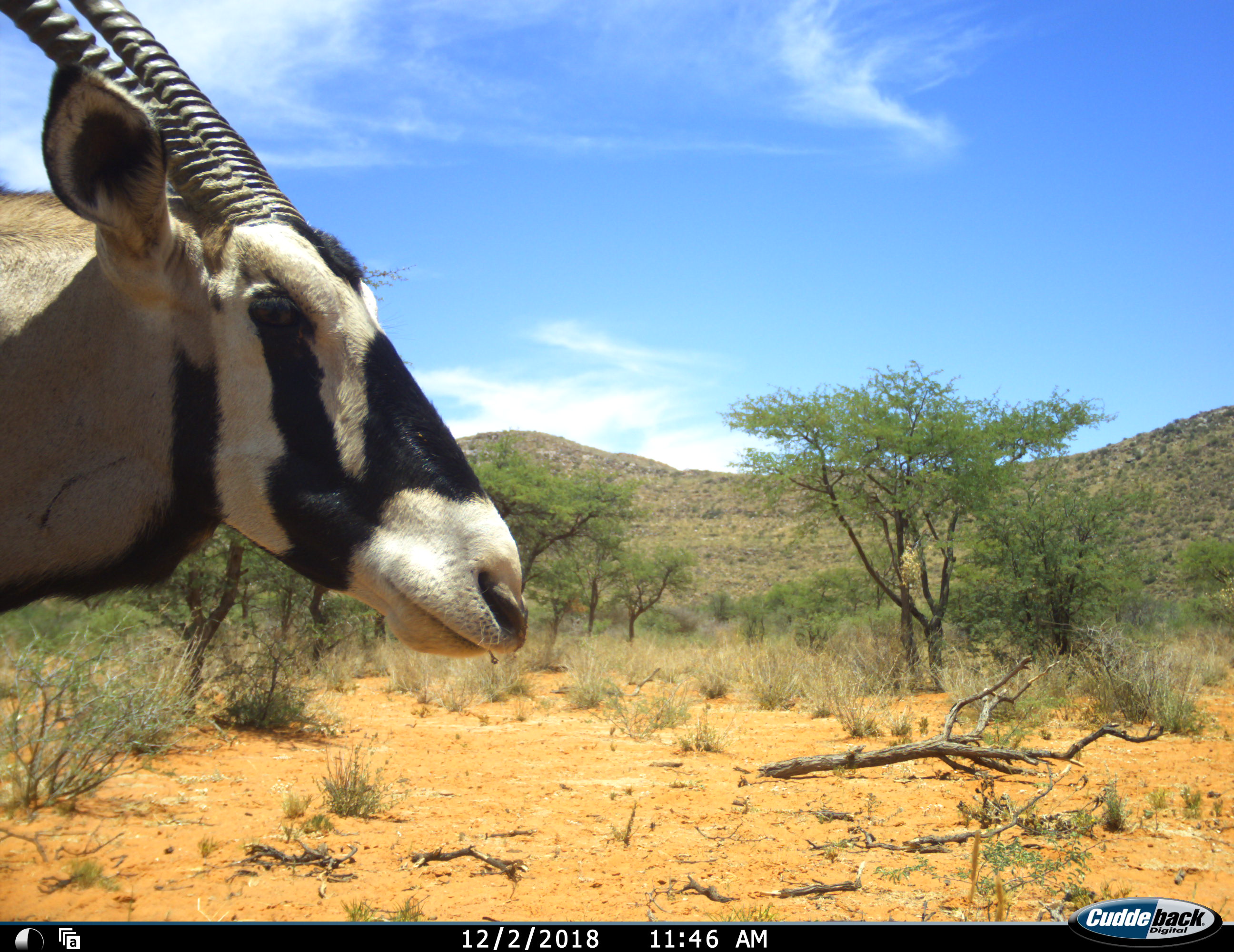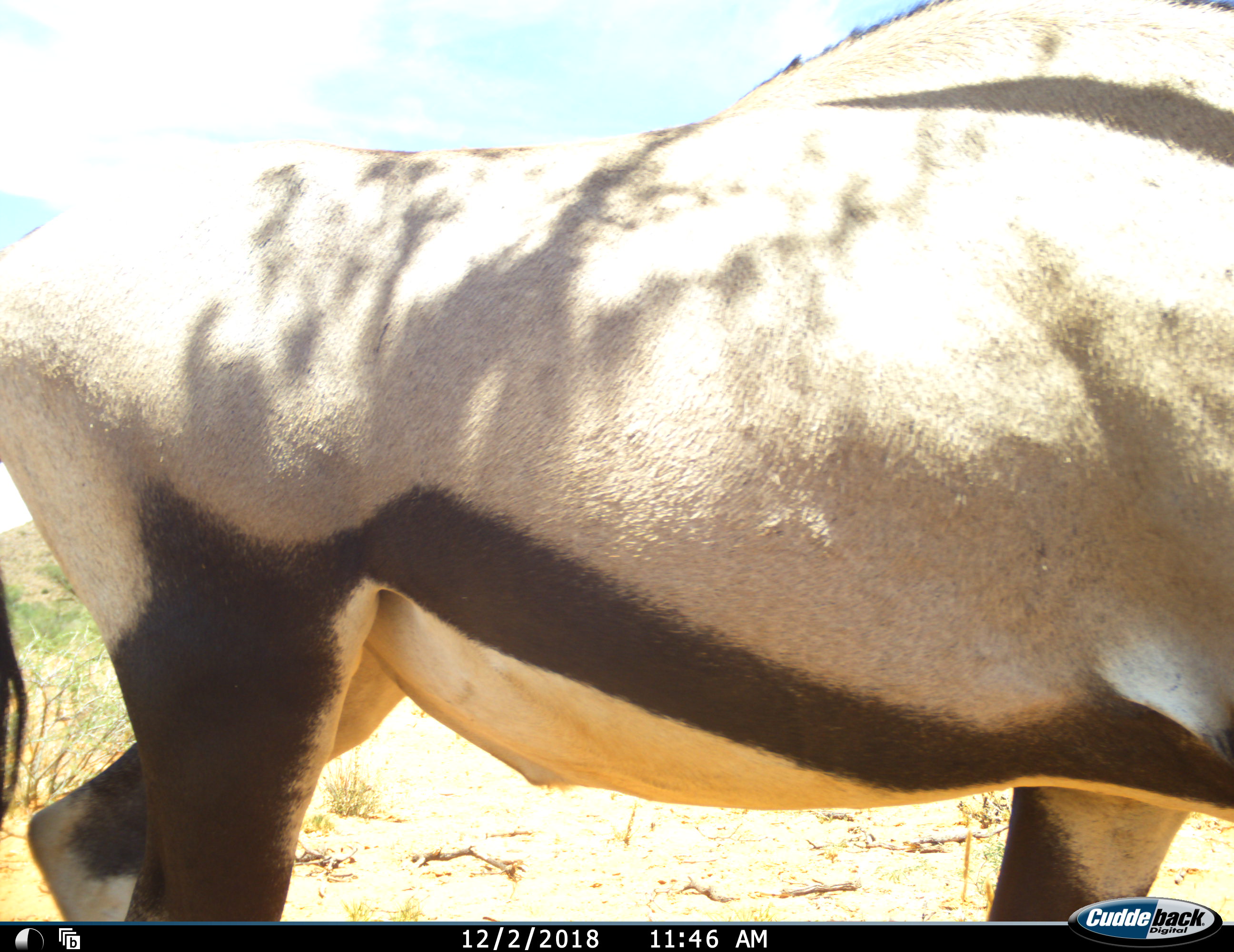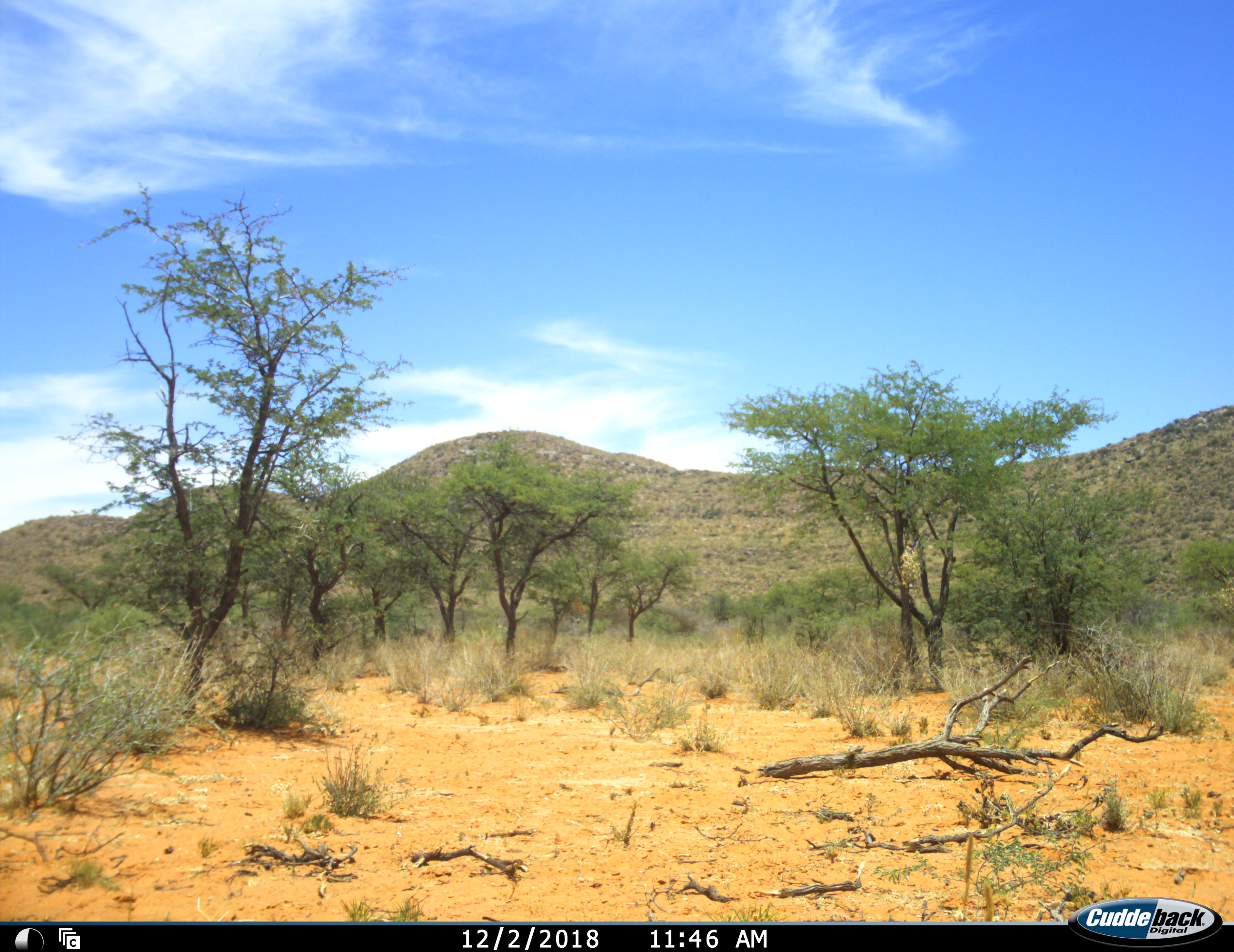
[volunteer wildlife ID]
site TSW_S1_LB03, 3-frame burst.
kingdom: Animalia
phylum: Chordata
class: Mammalia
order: Artiodactyla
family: Bovidae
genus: Oryx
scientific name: Oryx gazella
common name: gemsbok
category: oryx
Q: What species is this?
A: Oryx (gemsbok) (Oryx gazella).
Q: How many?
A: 1.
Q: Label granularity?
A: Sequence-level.